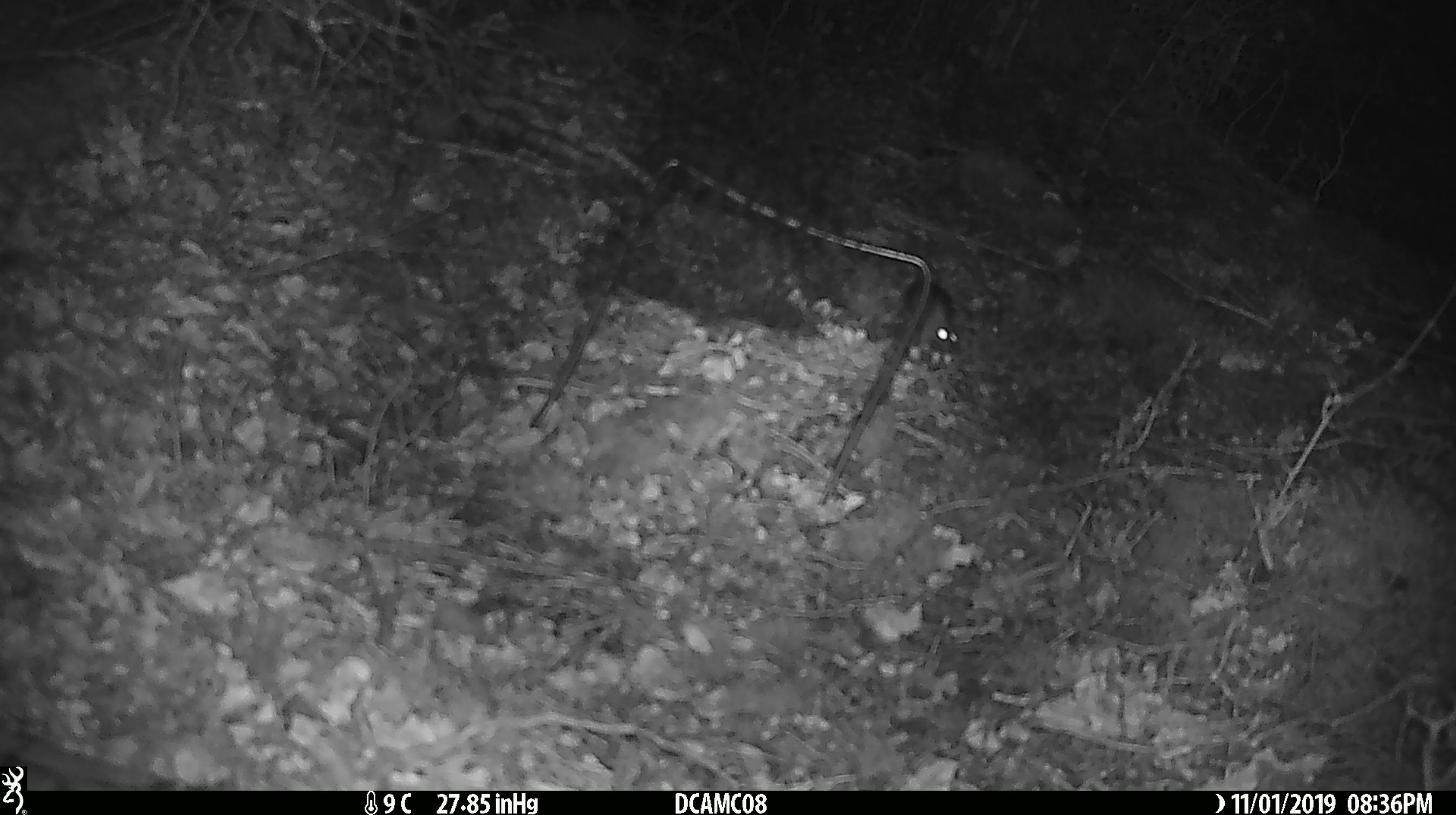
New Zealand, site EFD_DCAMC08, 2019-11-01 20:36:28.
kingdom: Animalia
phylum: Chordata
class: Mammalia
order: Rodentia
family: Muridae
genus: Mus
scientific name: Mus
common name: mouse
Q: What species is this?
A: Mouse (Mus).